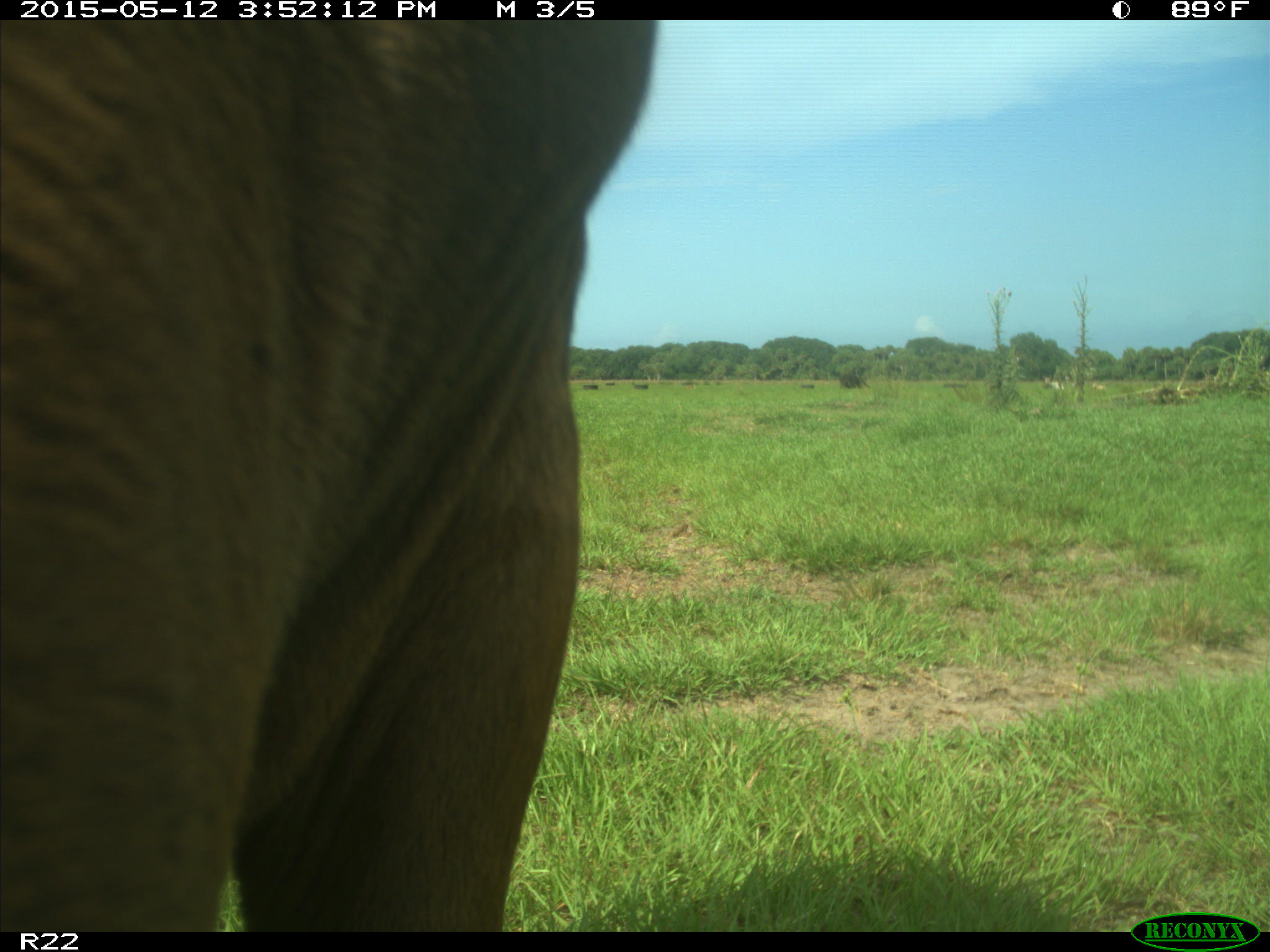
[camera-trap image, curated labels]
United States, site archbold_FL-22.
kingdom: Animalia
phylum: Chordata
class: Mammalia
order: Artiodactyla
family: Bovidae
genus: Bos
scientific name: Bos taurus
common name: domestic cow